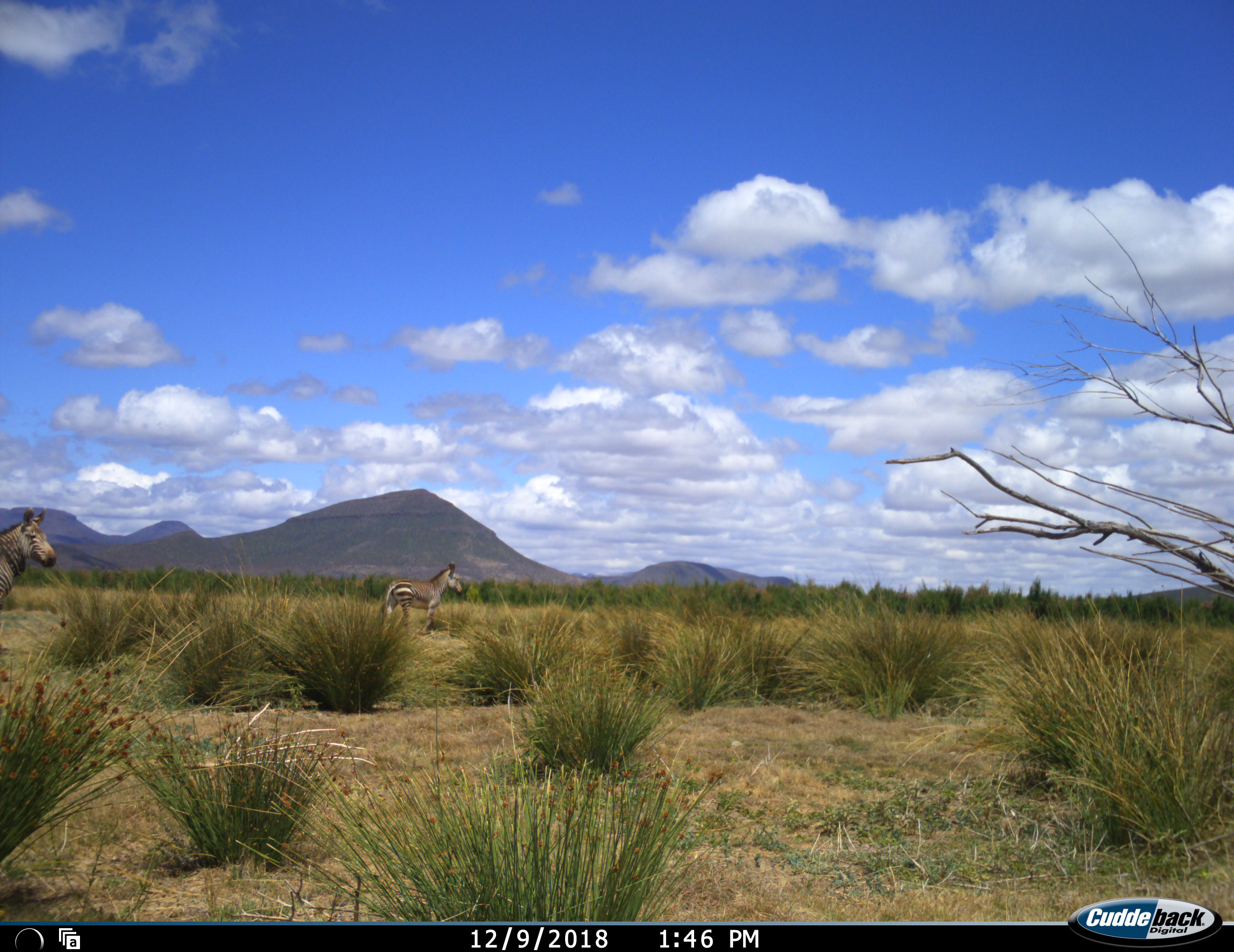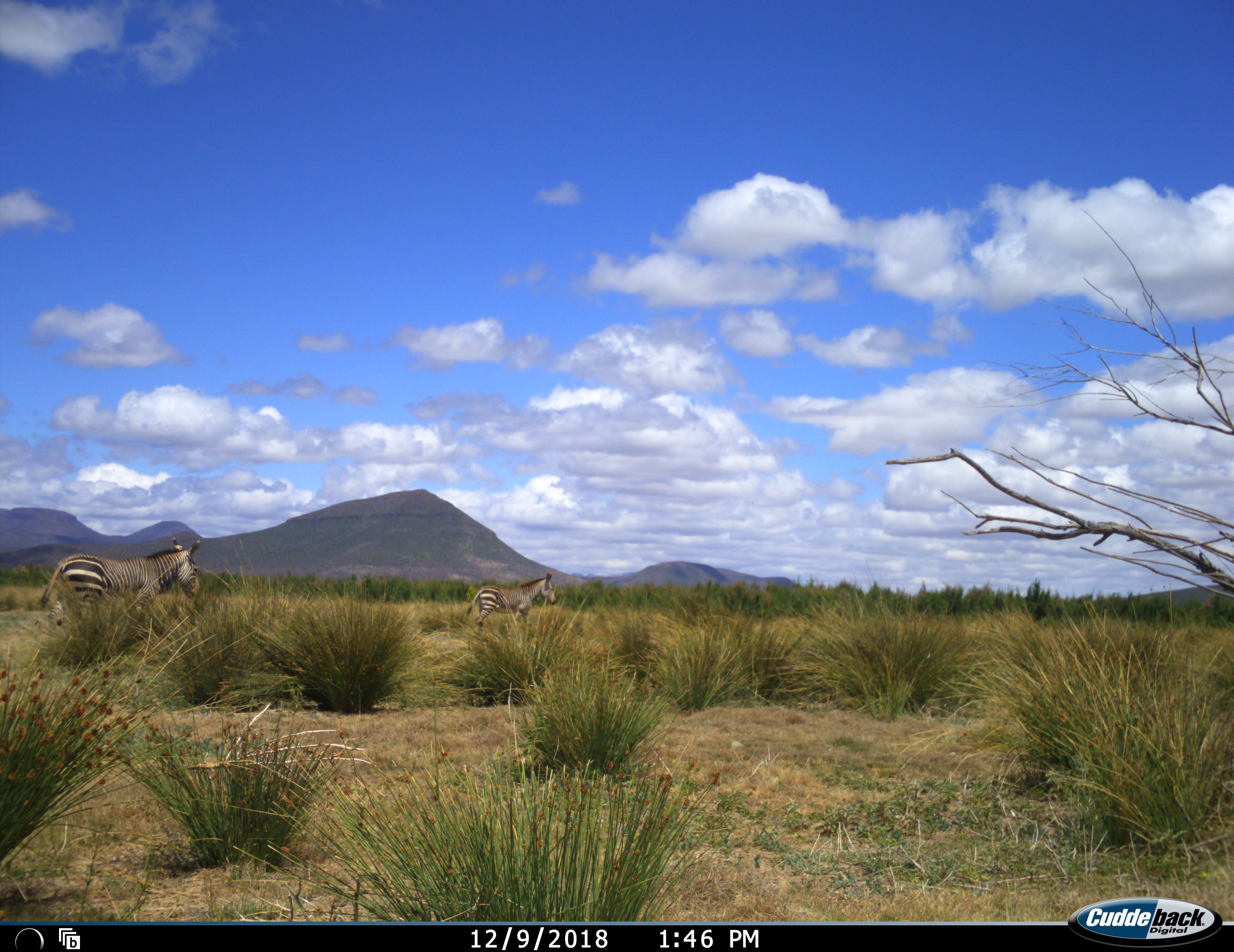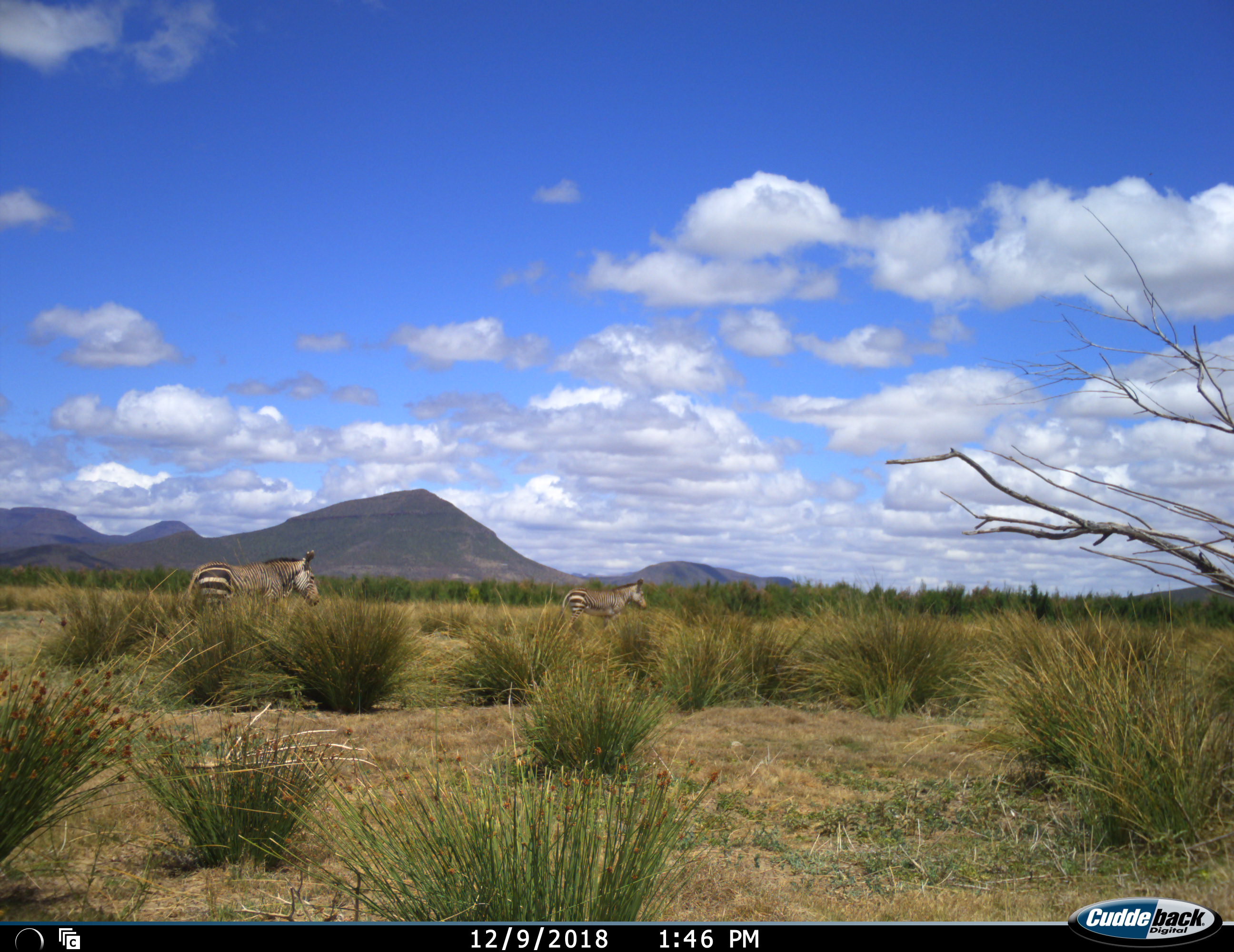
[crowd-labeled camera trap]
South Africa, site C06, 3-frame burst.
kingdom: Animalia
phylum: Chordata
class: Mammalia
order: Perissodactyla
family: Equidae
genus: Equus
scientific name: Equus zebra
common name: mountain zebra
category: zebramountain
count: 2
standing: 0%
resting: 0%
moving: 100%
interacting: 0%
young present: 33%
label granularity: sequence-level